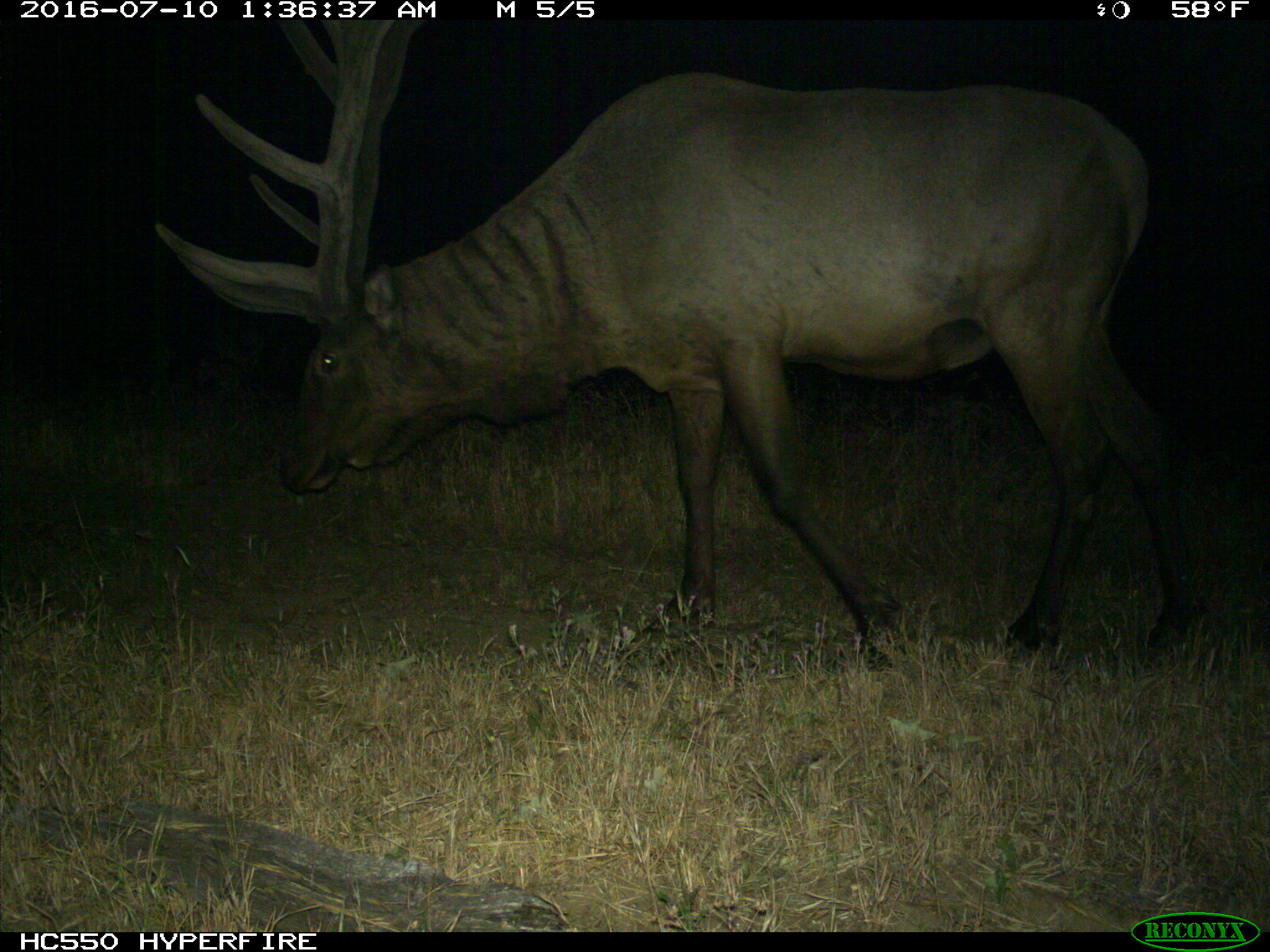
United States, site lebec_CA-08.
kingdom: Animalia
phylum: Chordata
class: Mammalia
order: Artiodactyla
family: Cervidae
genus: Cervus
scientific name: Cervus canadensis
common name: elk